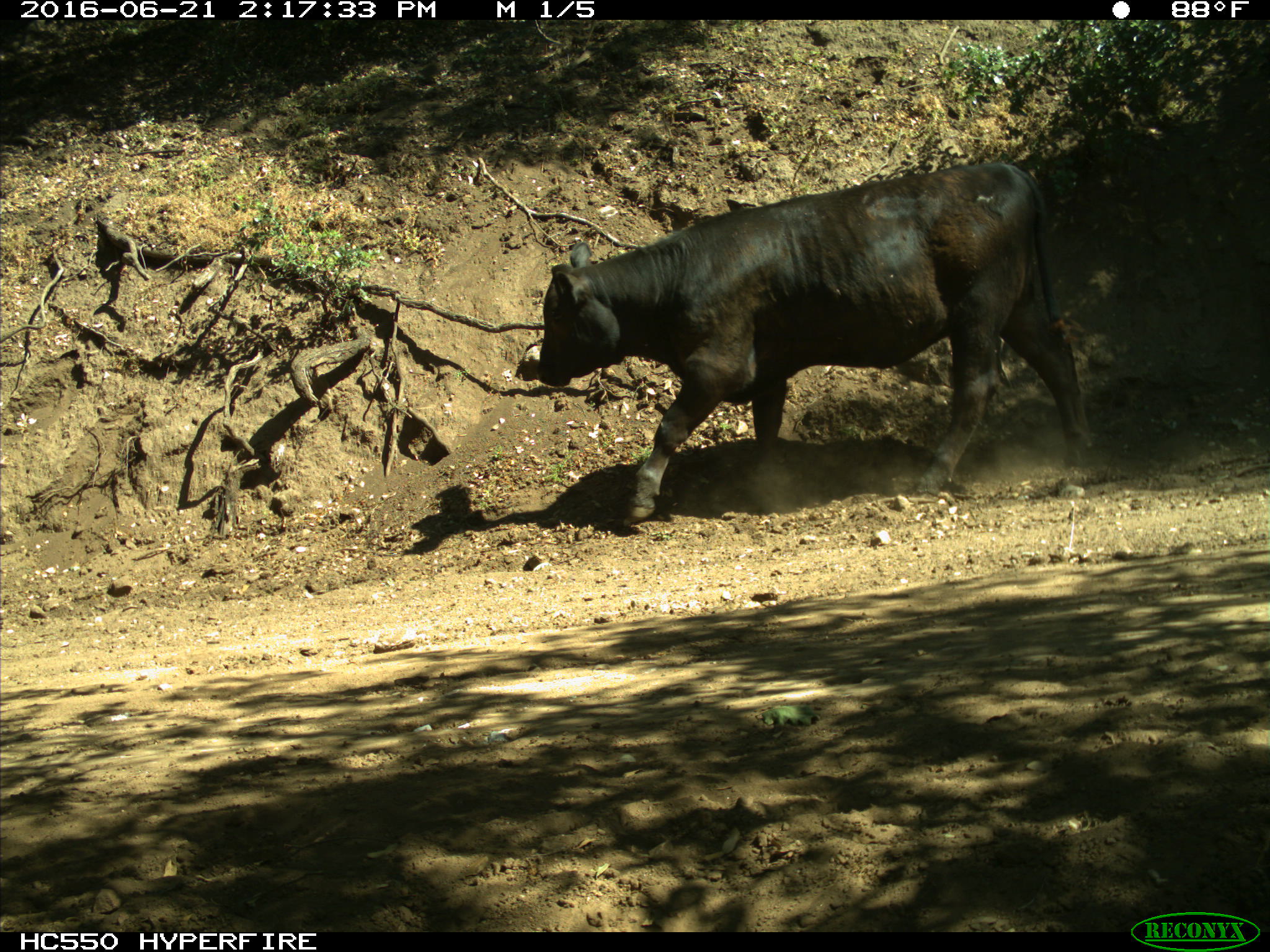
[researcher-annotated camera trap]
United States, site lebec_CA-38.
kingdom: Animalia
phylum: Chordata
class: Mammalia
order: Artiodactyla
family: Bovidae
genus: Bos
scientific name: Bos taurus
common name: domestic cow